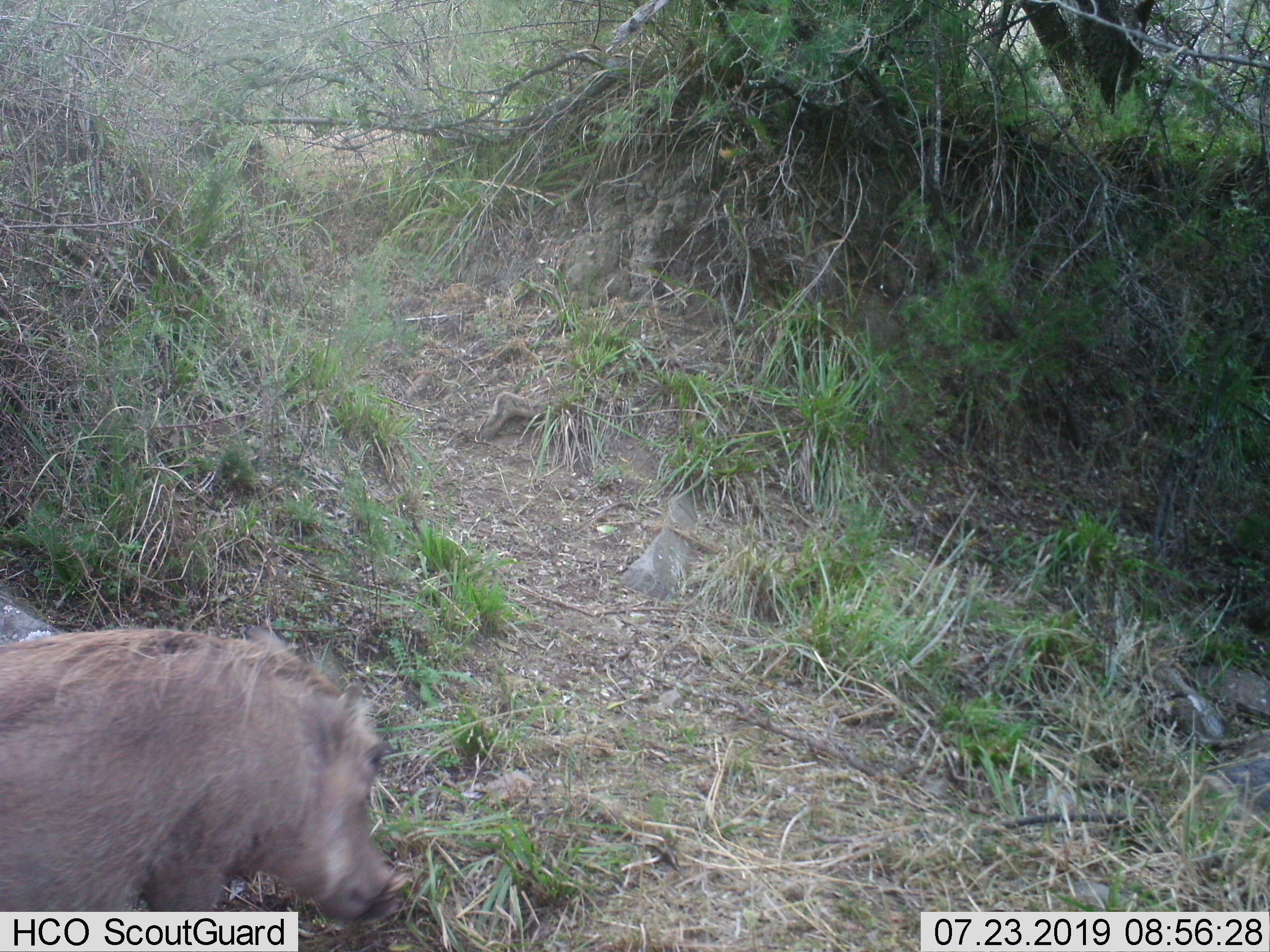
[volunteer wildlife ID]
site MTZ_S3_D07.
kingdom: Animalia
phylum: Chordata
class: Mammalia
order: Artiodactyla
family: Suidae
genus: Phacochoerus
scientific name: Phacochoerus africanus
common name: warthog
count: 1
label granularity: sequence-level